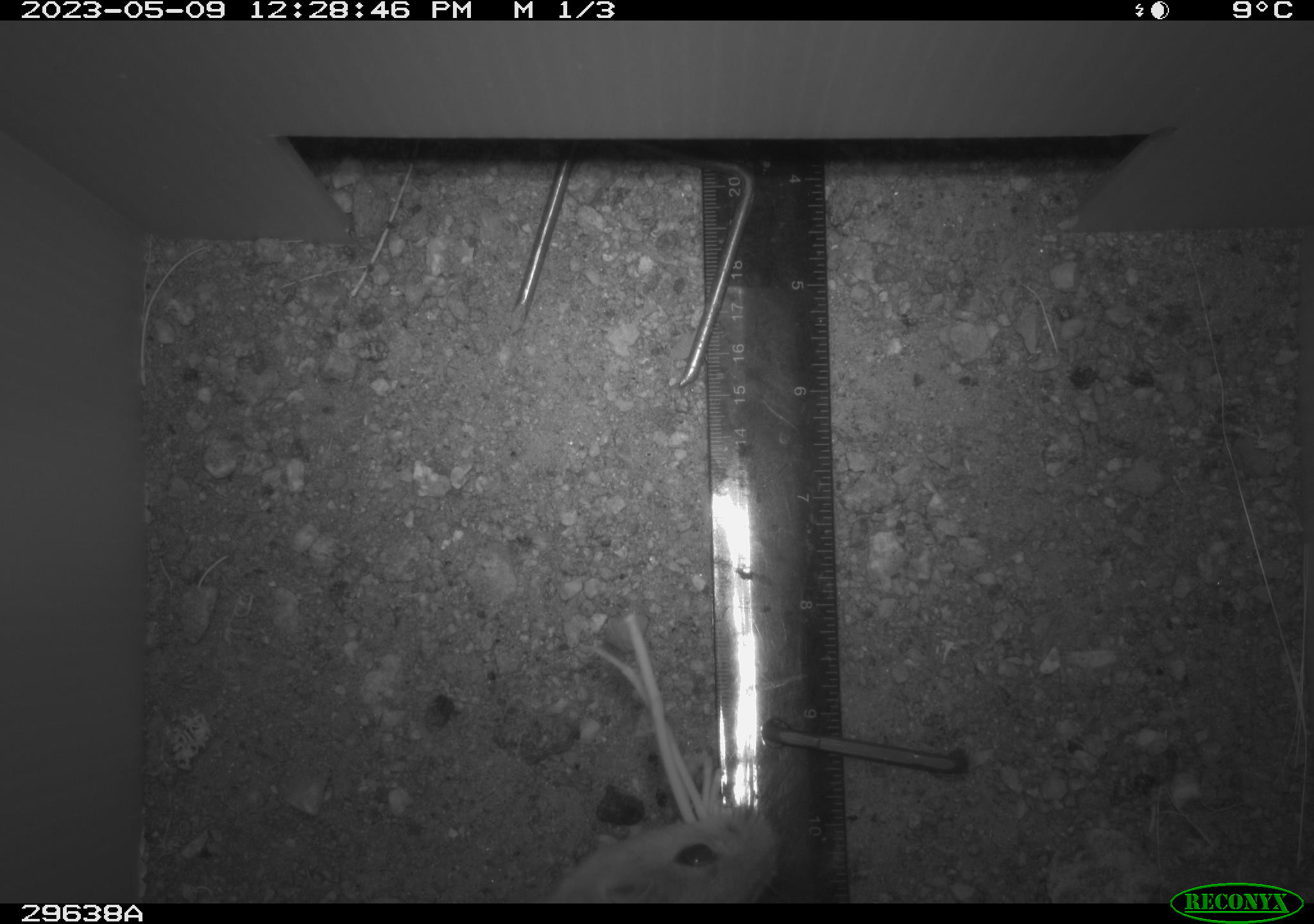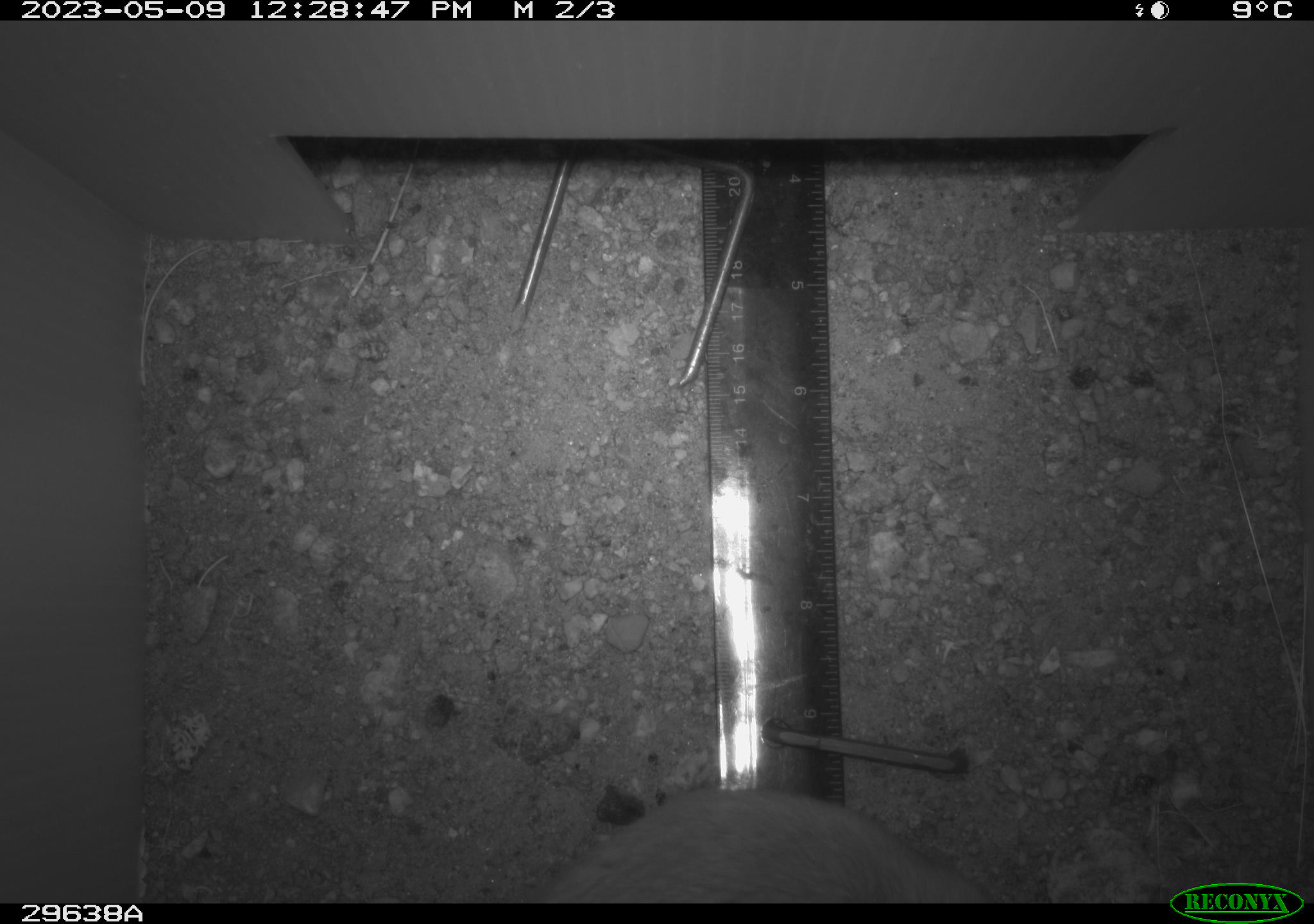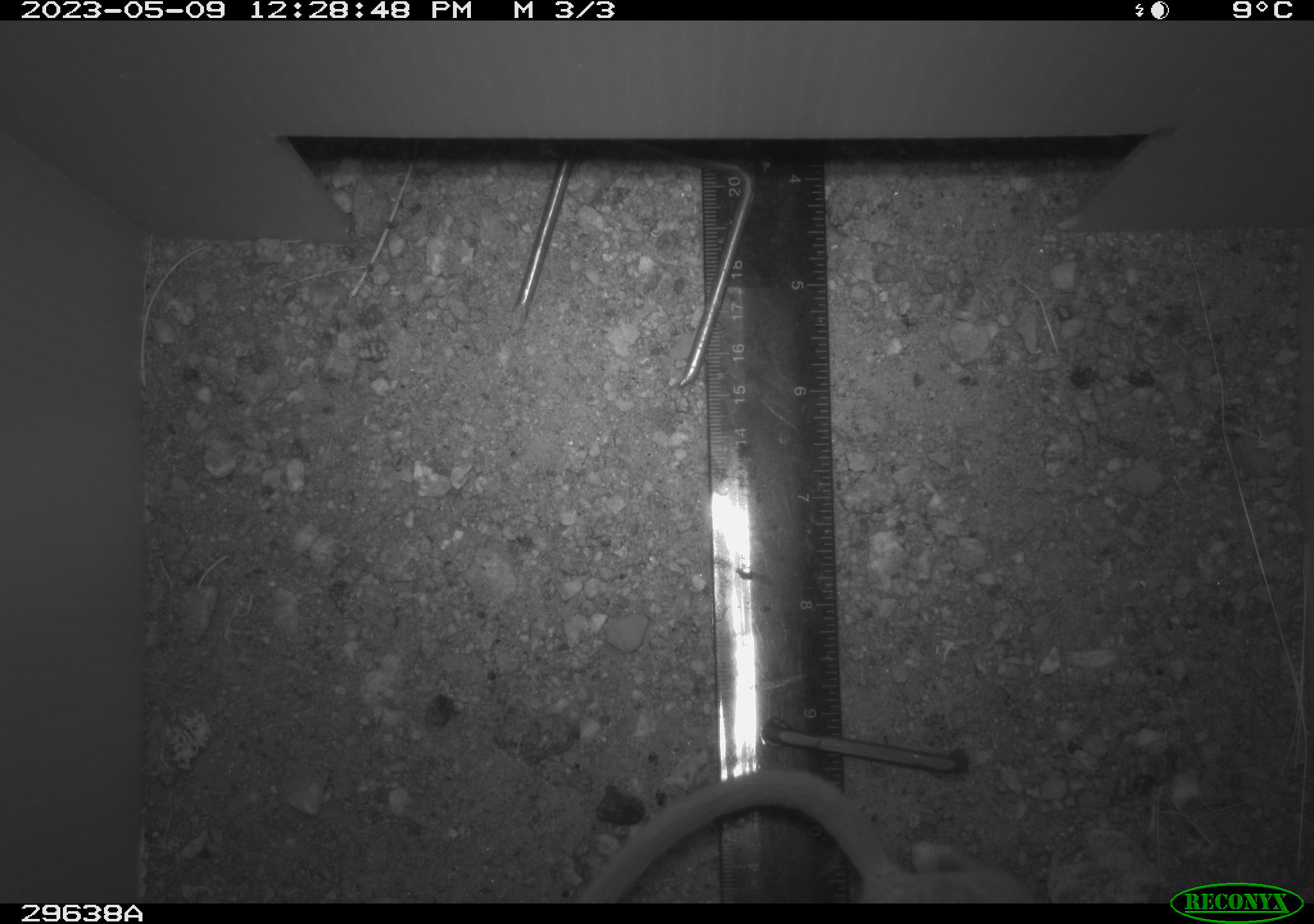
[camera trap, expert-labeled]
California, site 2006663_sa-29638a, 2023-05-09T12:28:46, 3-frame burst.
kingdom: Animalia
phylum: Chordata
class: Mammalia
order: Rodentia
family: Cricetidae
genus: Neotoma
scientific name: Neotoma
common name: pack rat or woodrat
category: neotoma species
Neotoma species (pack rat or woodrat) (Neotoma).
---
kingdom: Animalia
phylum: Chordata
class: Mammalia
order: Rodentia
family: Heteromyidae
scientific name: Heteromyidae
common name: kangaroo rats and pocket mice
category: heteromyidae family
Heteromyidae family (kangaroo rats and pocket mice) (Heteromyidae).